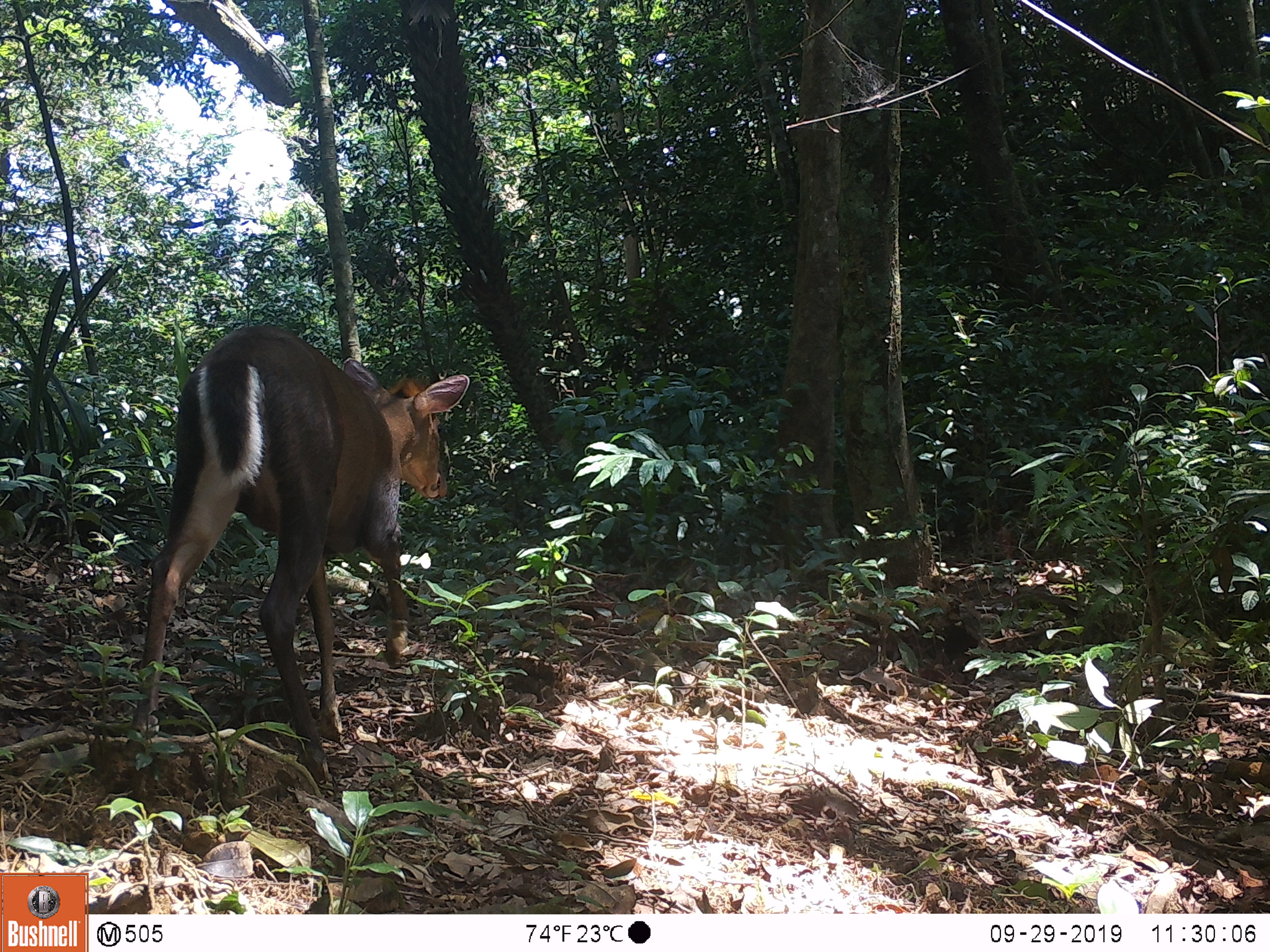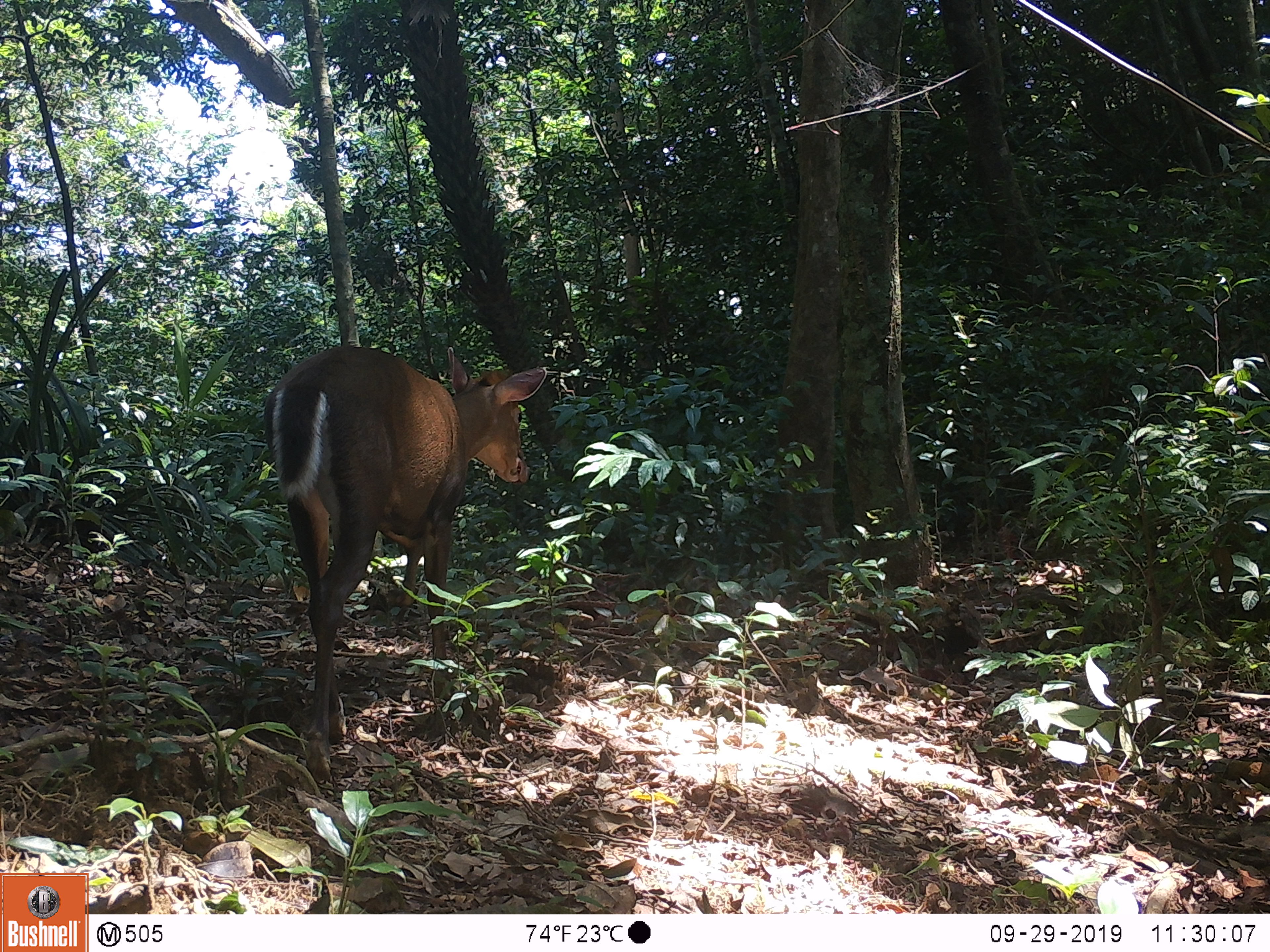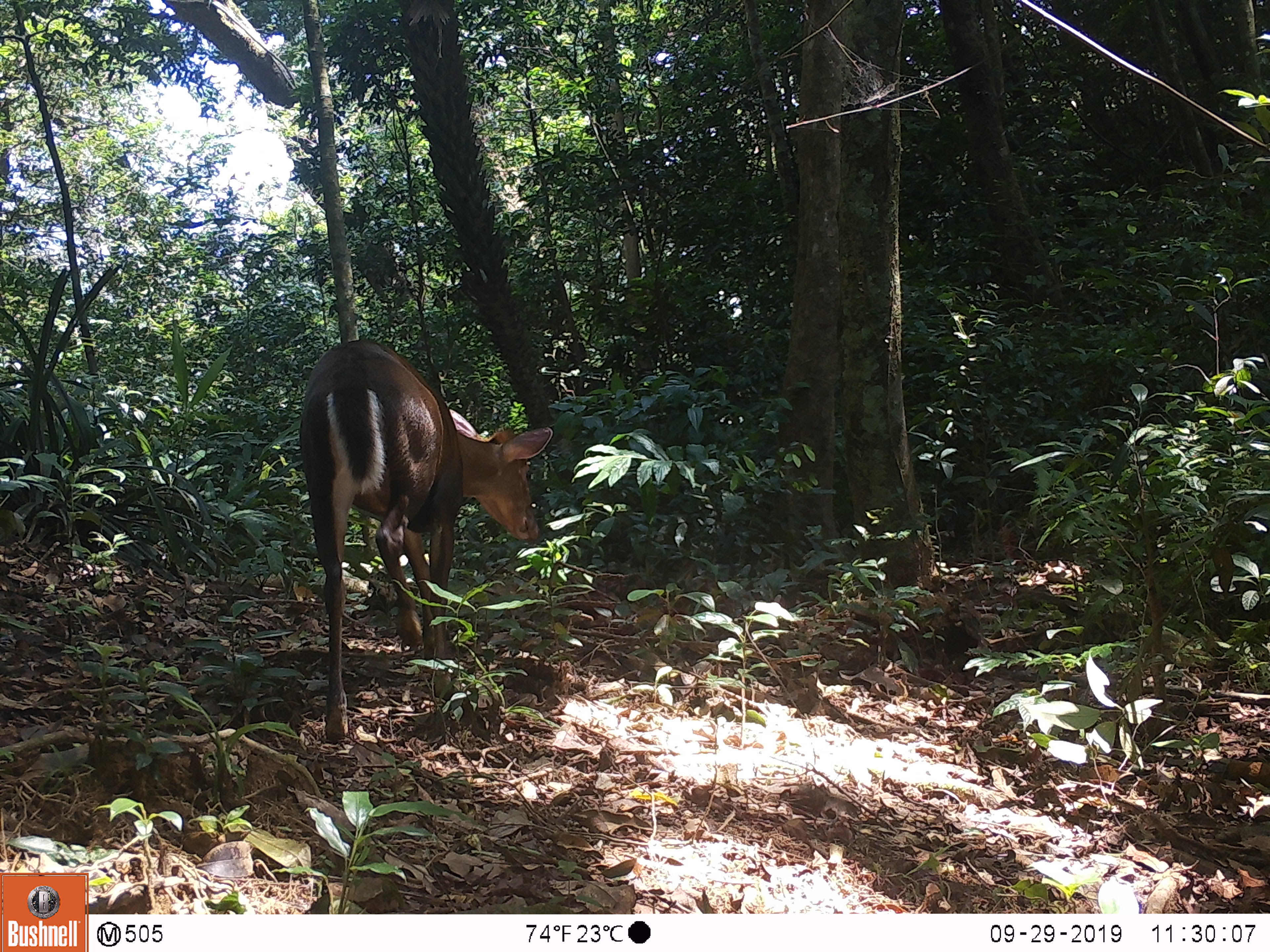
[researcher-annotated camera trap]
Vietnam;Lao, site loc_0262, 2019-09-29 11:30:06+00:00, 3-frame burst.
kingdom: Animalia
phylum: Chordata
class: Mammalia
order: Artiodactyla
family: Cervidae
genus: Muntiacus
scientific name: Muntiacus rooseveltorum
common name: roosevelt's muntjac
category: roosevelts muntjac group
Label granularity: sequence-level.